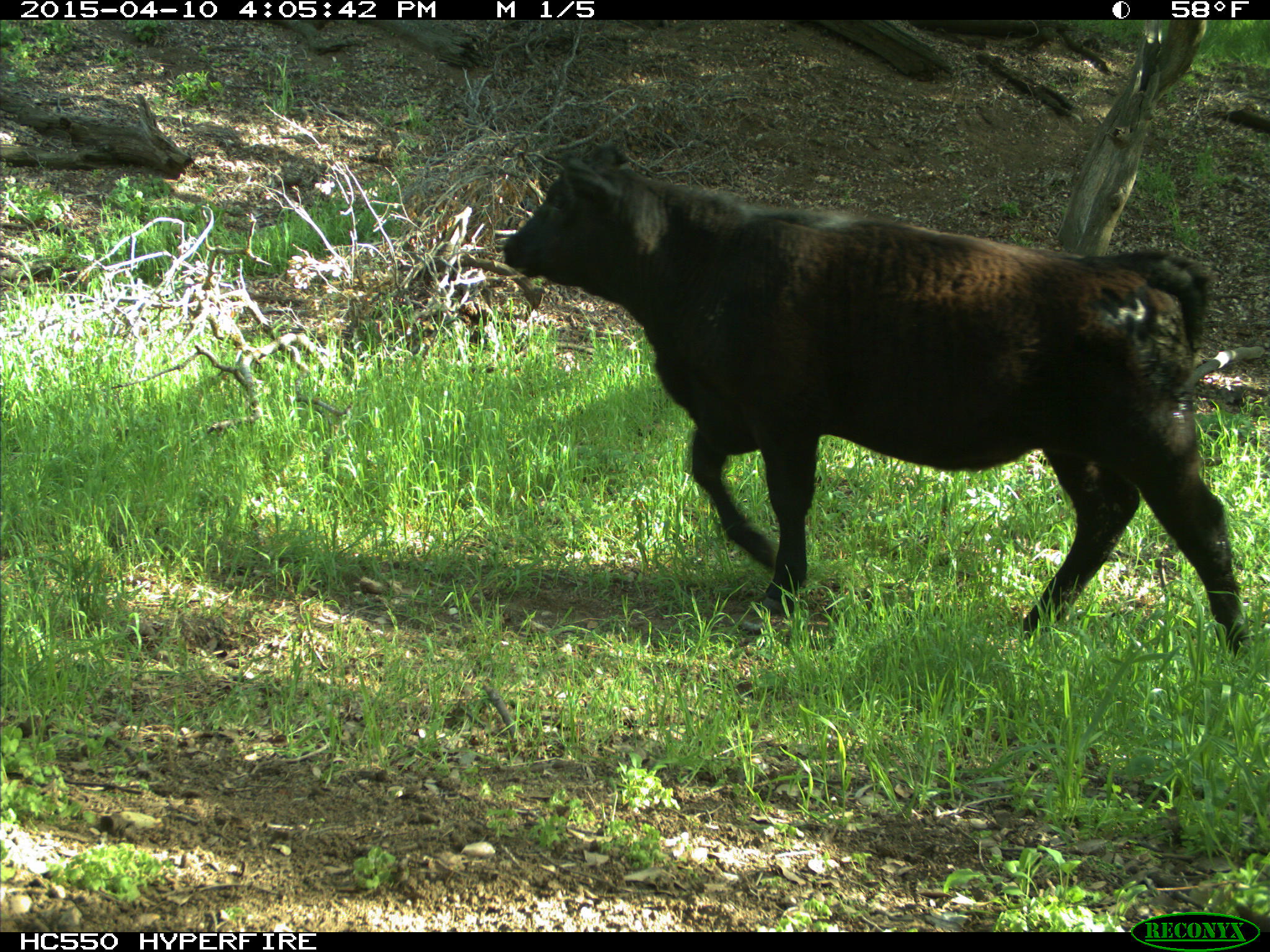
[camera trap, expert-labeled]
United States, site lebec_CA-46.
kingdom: Animalia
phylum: Chordata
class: Mammalia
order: Artiodactyla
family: Bovidae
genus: Bos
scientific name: Bos taurus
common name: domestic cow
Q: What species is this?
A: Bos taurus (domestic cow).